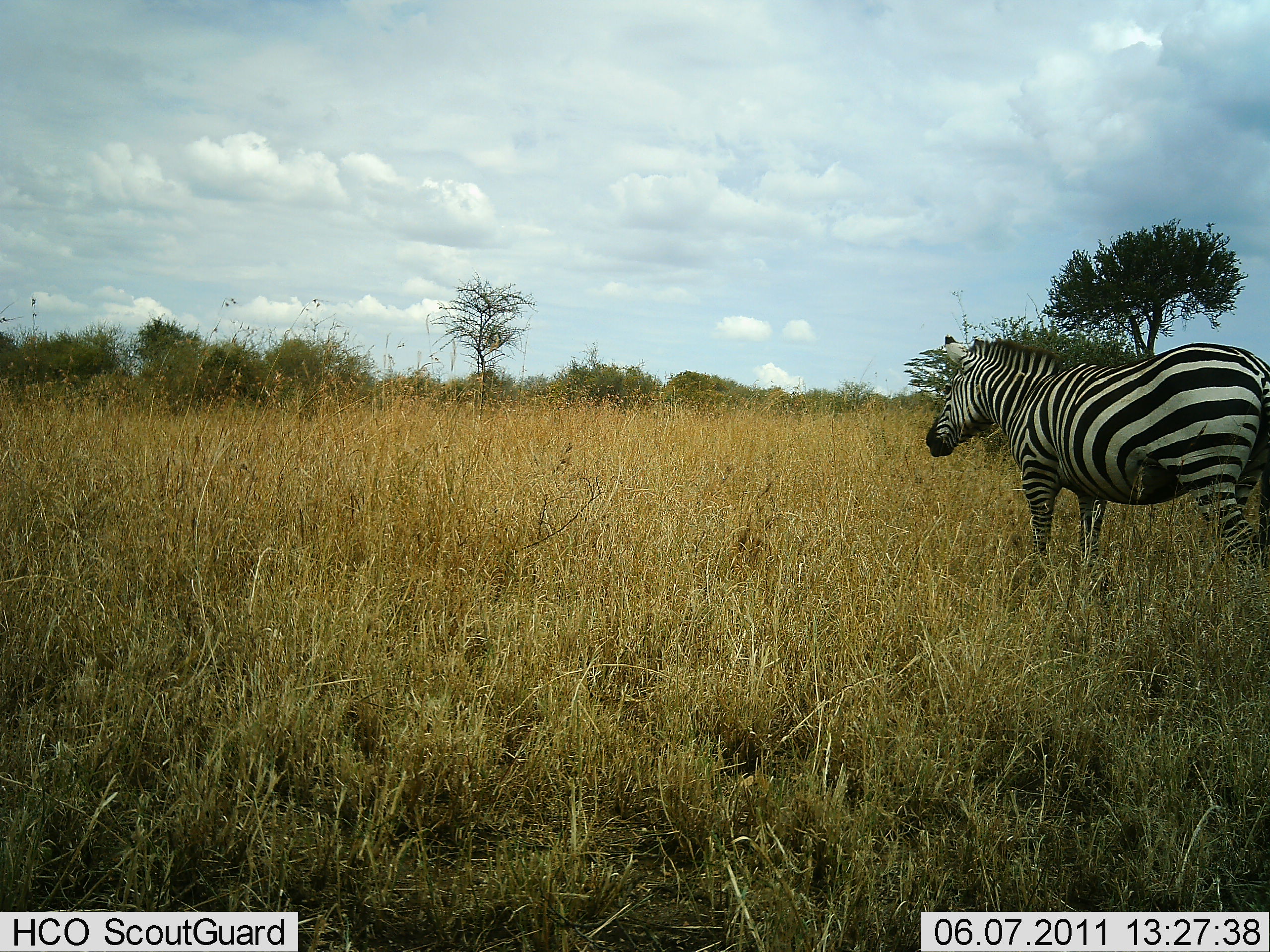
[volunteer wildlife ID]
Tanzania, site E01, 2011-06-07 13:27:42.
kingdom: Animalia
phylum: Chordata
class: Mammalia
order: Perissodactyla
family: Equidae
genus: Equus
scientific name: Equus quagga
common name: plains zebra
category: zebra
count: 1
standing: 64%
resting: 0%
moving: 36%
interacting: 0%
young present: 0%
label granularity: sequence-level